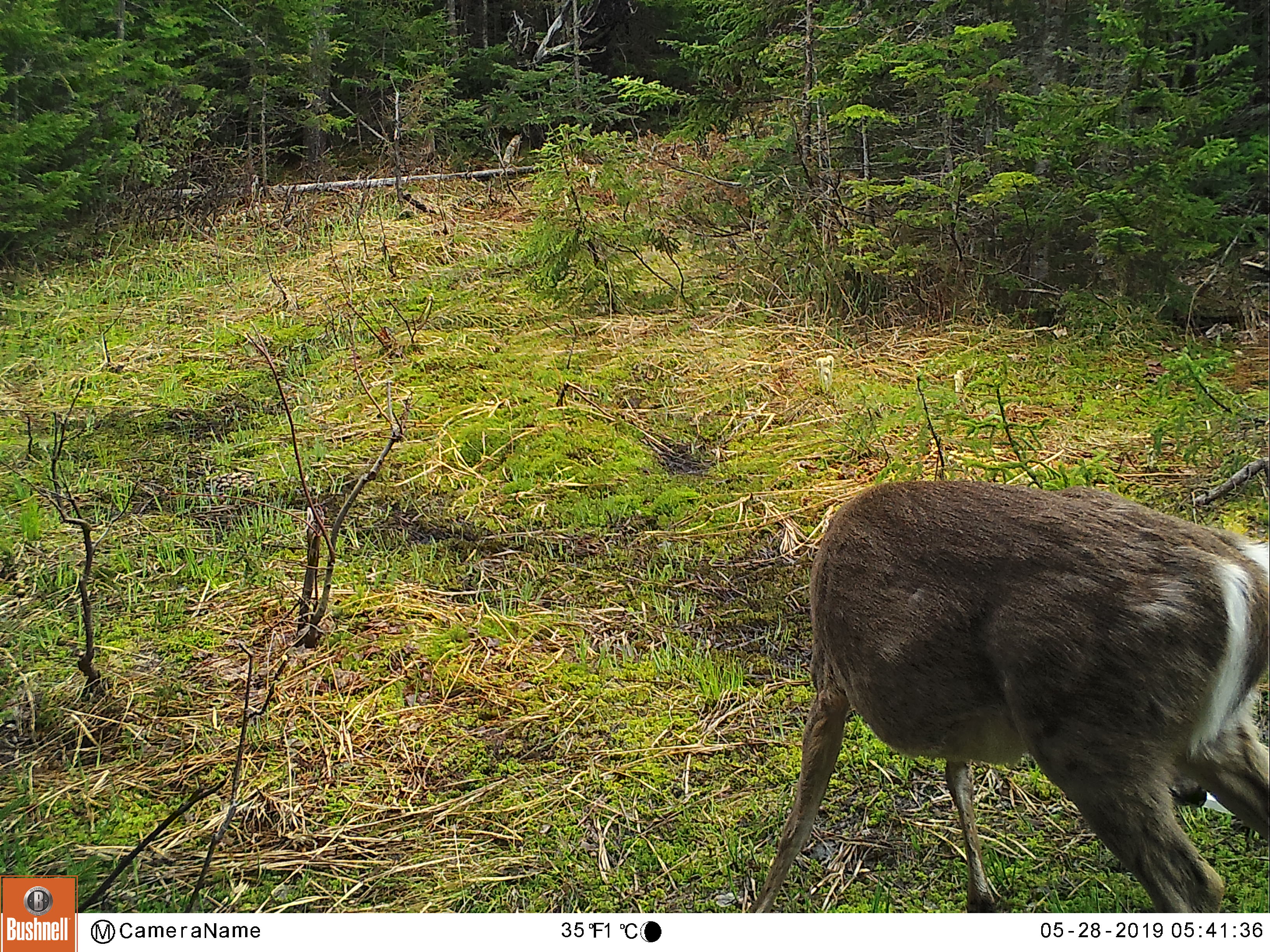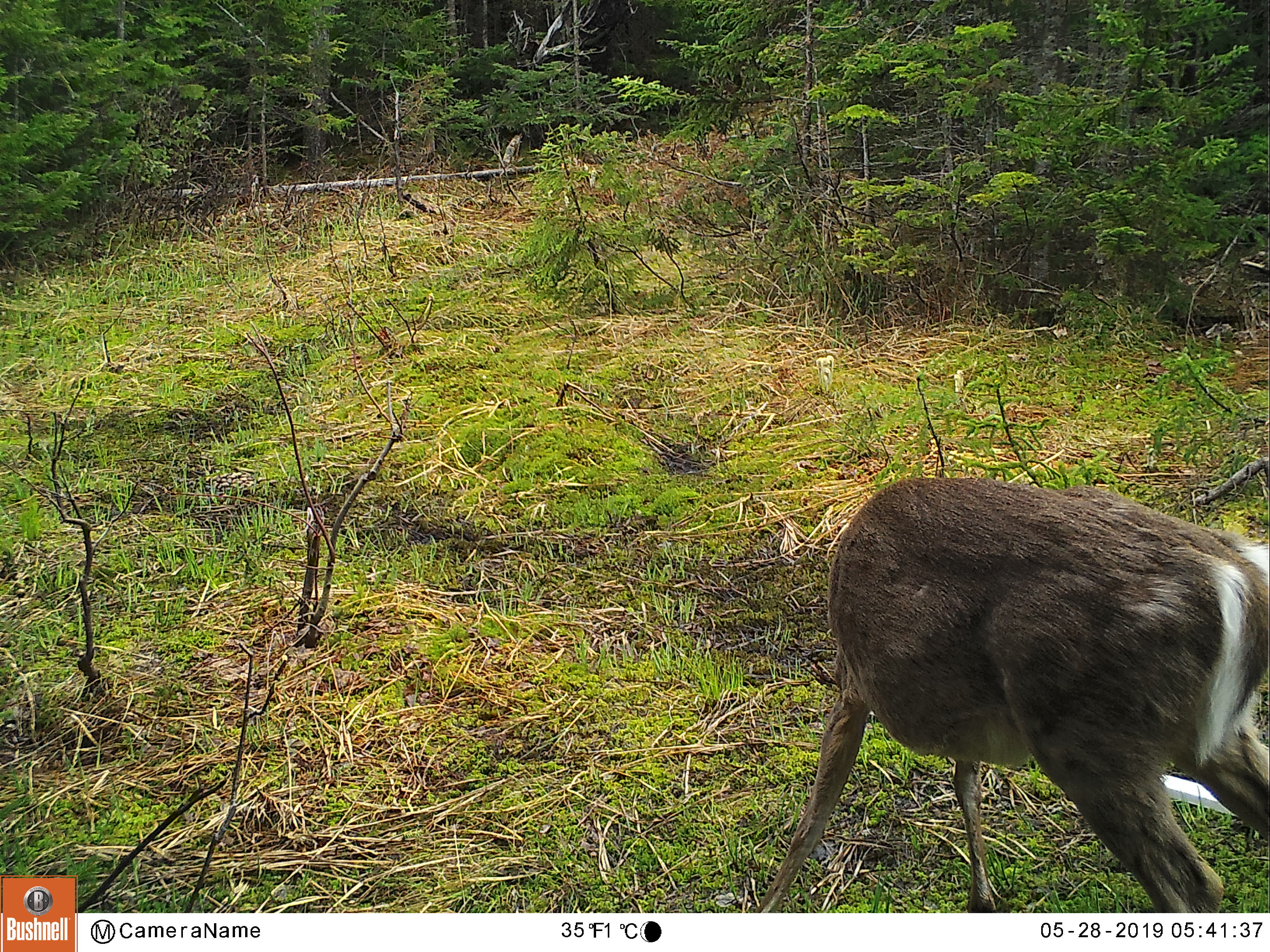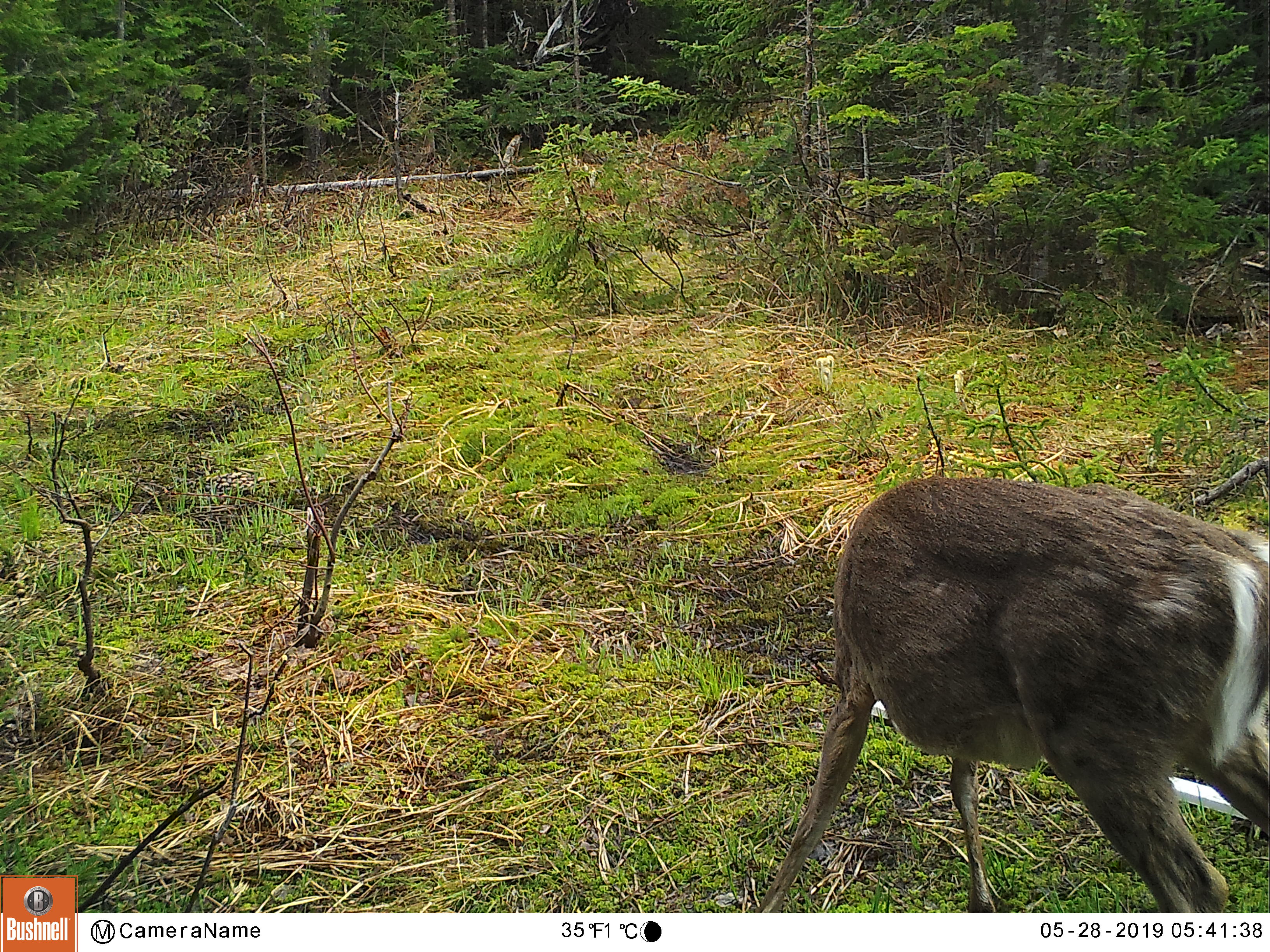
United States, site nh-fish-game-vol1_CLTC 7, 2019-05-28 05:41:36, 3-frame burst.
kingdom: Animalia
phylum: Chordata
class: Mammalia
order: Artiodactyla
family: Cervidae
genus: Odocoileus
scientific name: Odocoileus virginianus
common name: white-tailed deer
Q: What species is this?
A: White-tailed deer (Odocoileus virginianus).